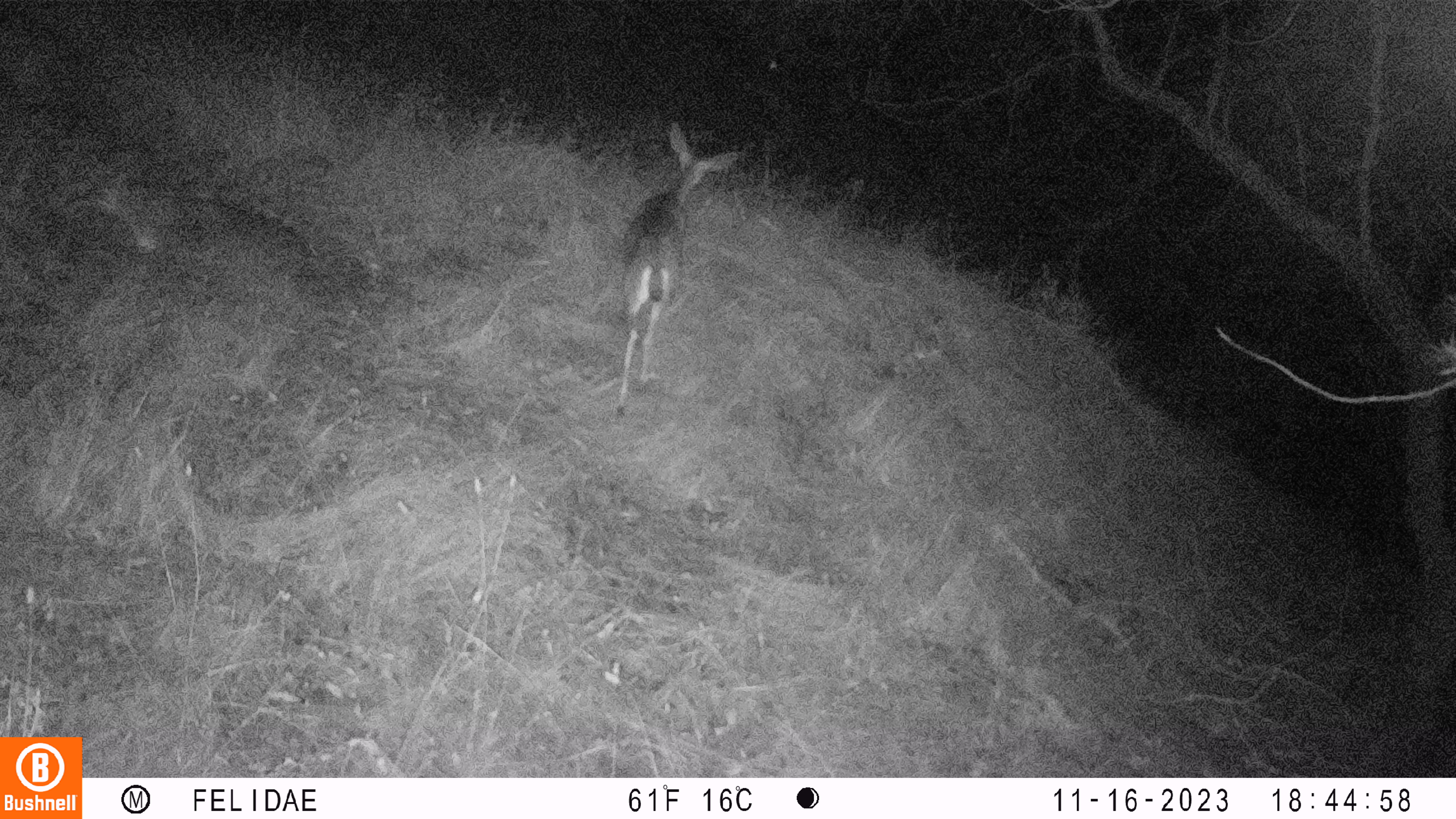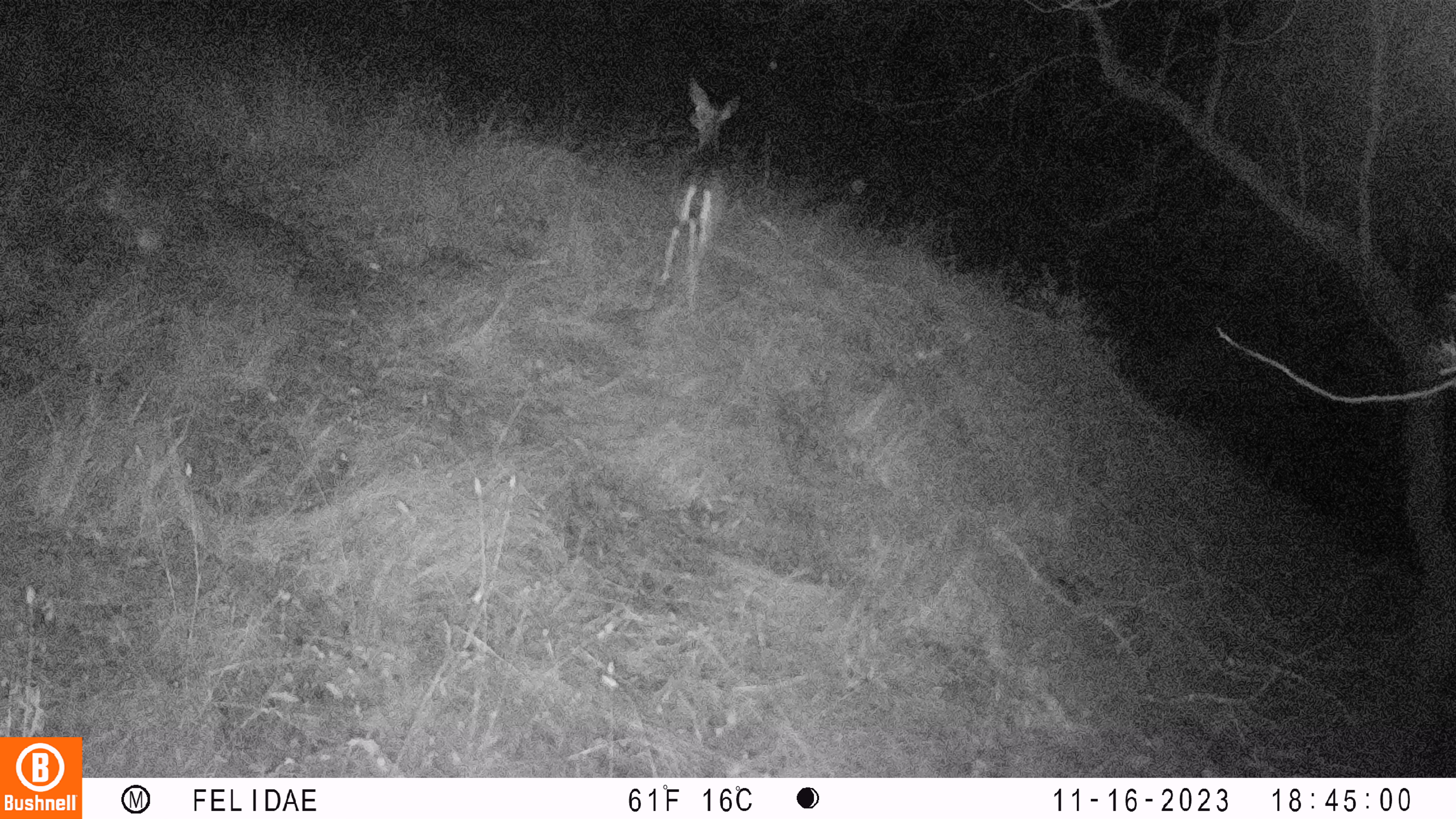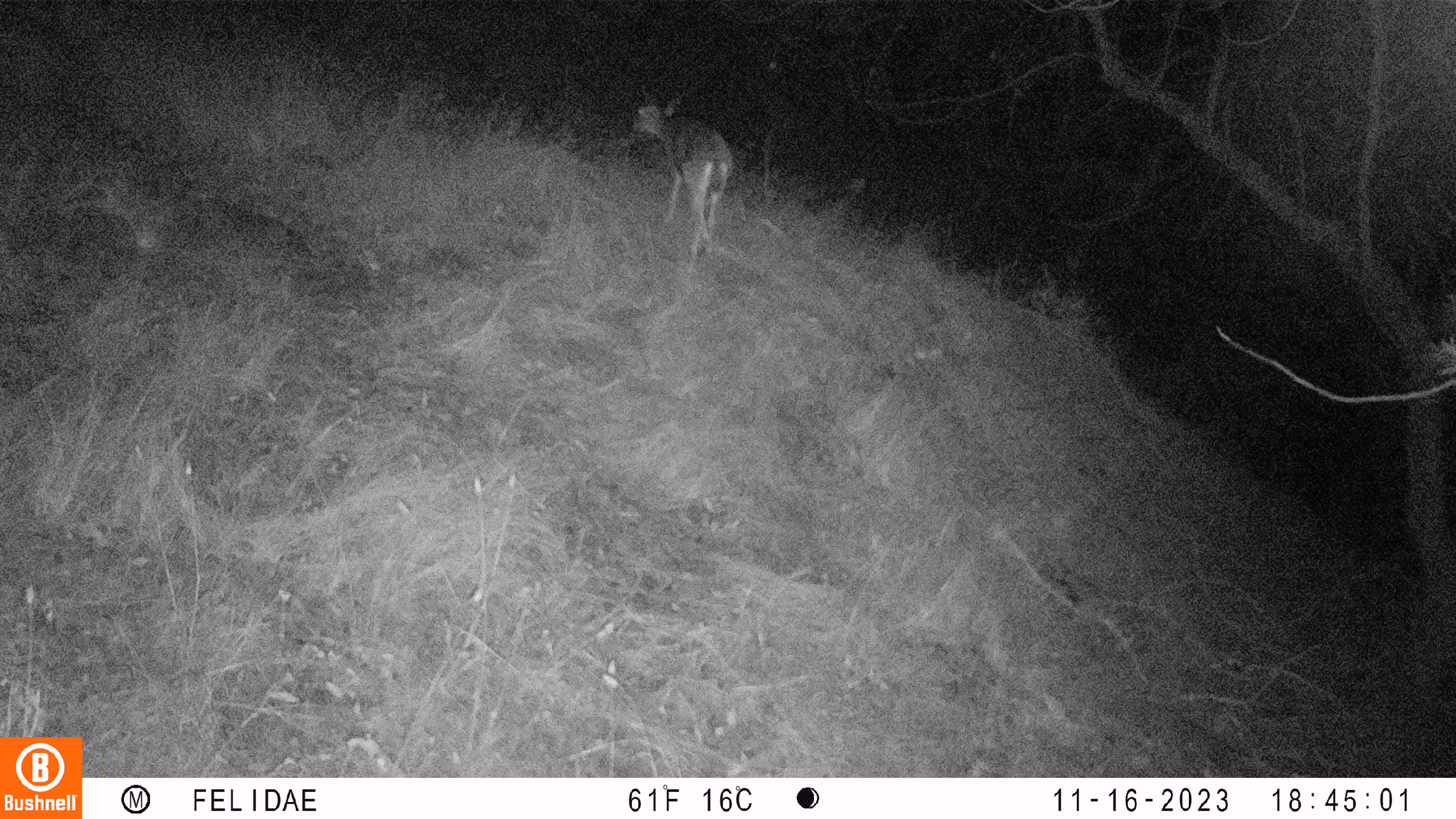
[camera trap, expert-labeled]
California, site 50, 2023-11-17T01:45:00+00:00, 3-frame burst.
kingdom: Animalia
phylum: Chordata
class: Mammalia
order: Artiodactyla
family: Cervidae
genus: Odocoileus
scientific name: Odocoileus hemionus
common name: mule deer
Mule deer (Odocoileus hemionus).